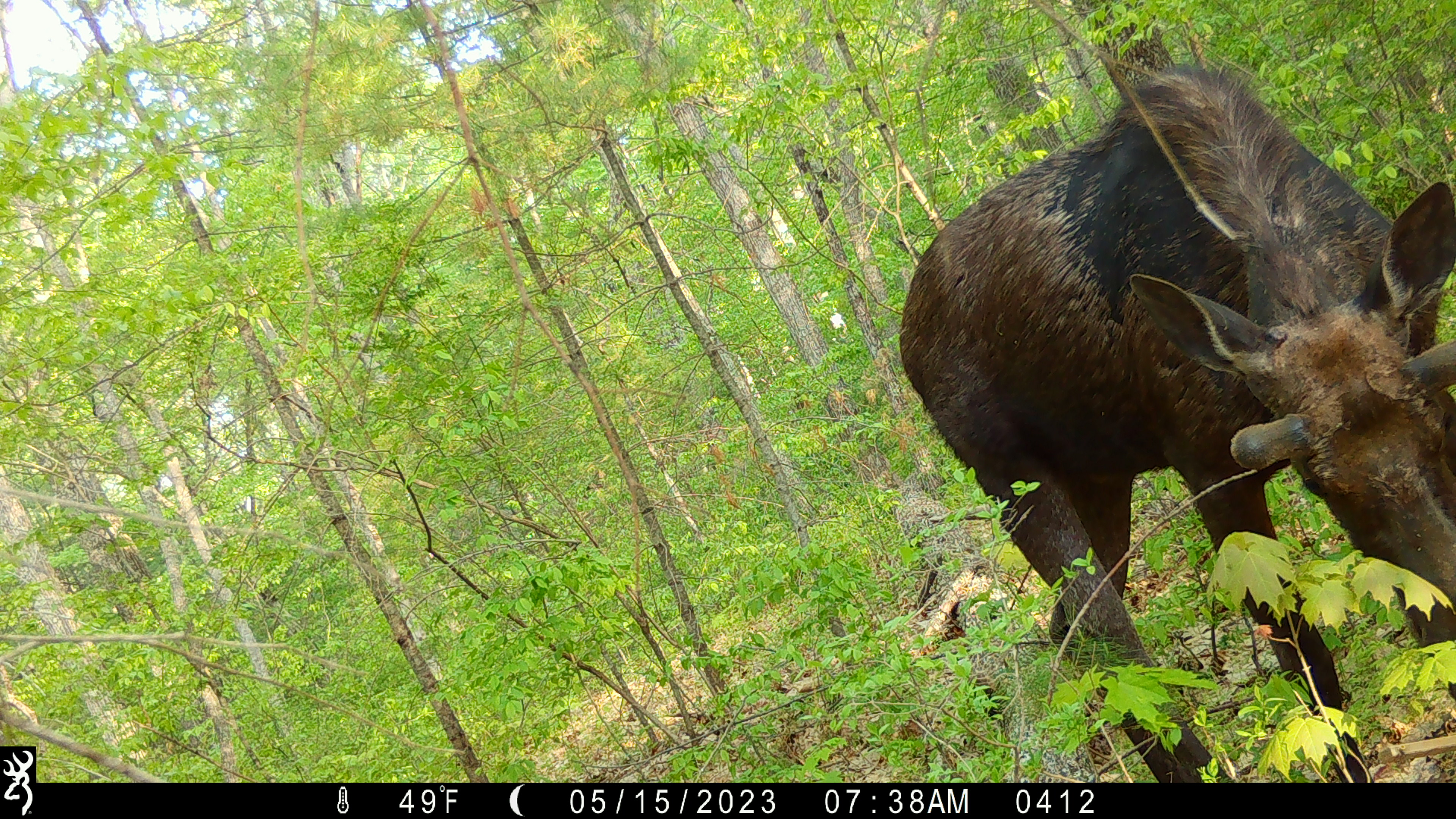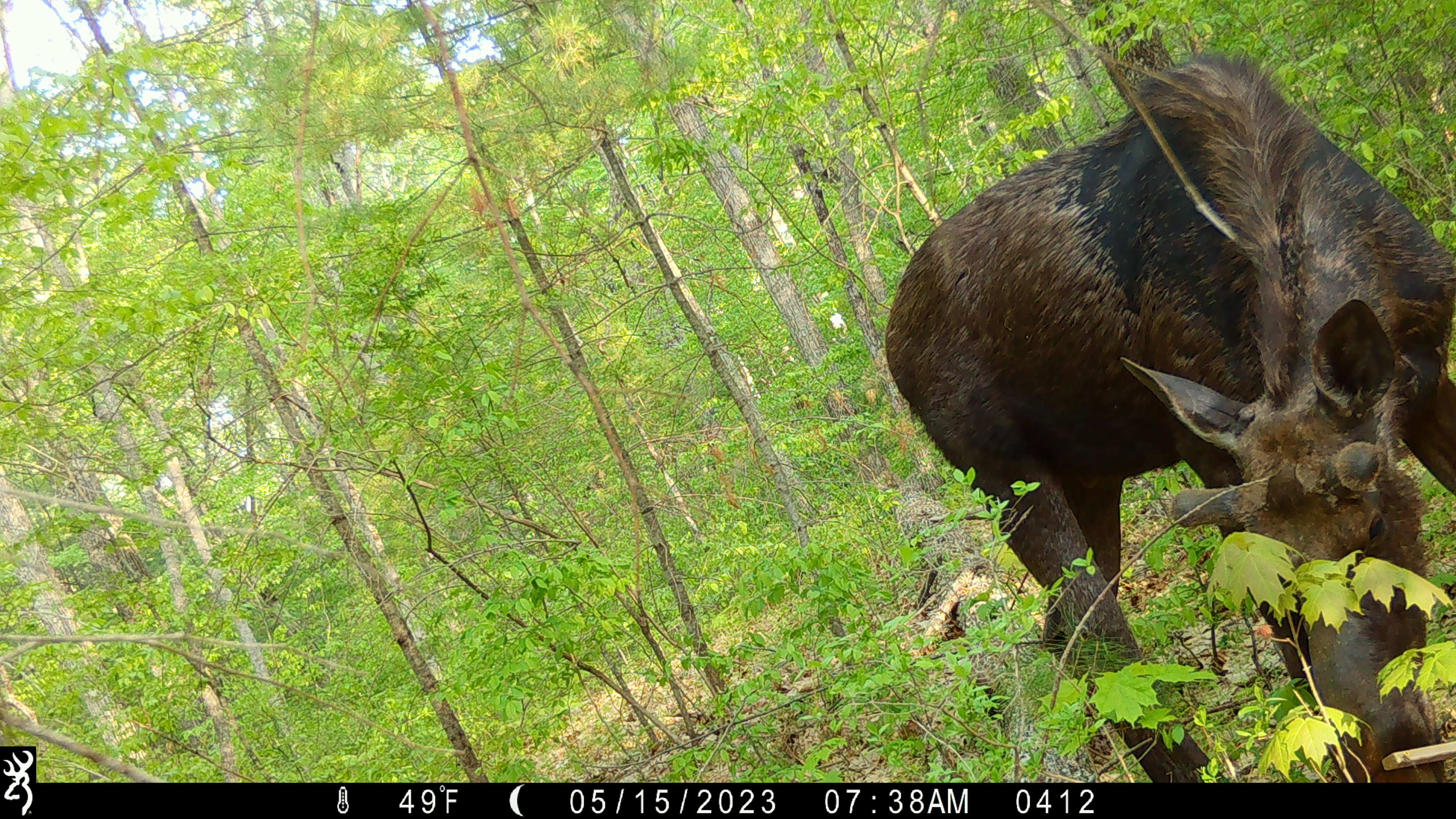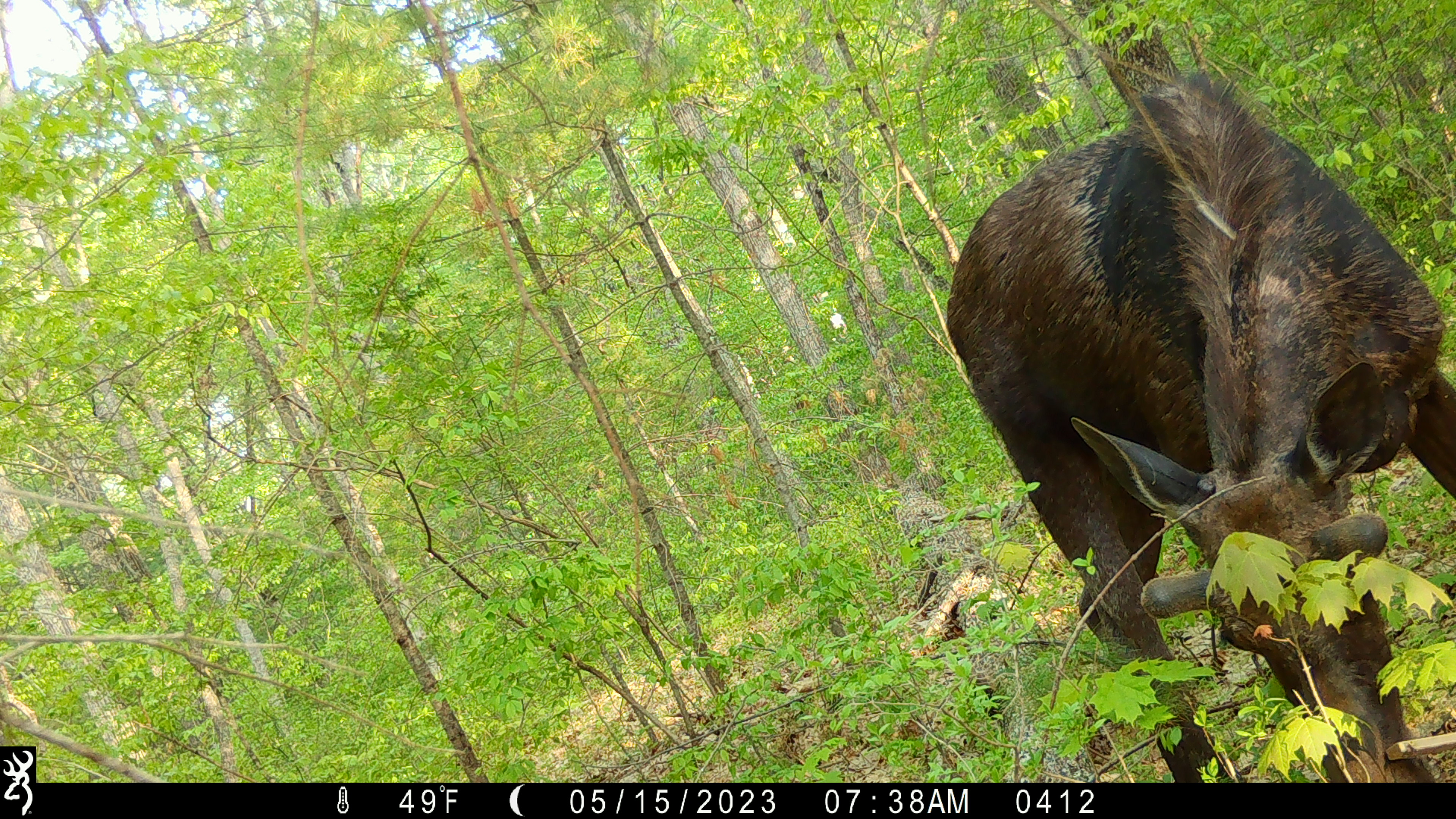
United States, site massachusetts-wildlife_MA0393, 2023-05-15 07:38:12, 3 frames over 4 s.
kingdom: Animalia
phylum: Chordata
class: Mammalia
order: Artiodactyla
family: Cervidae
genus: Alces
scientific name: Alces alces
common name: moose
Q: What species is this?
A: Moose (Alces alces).